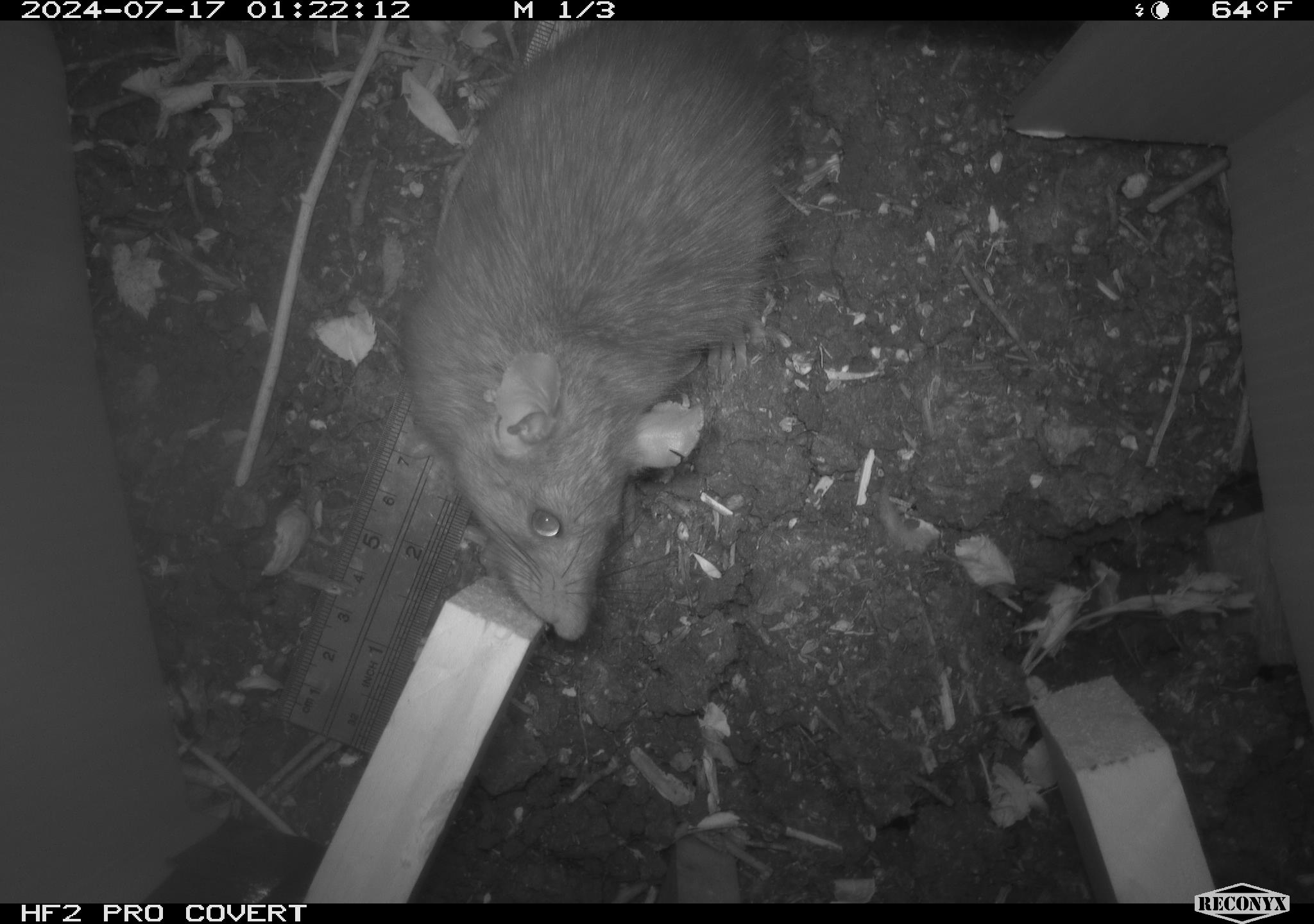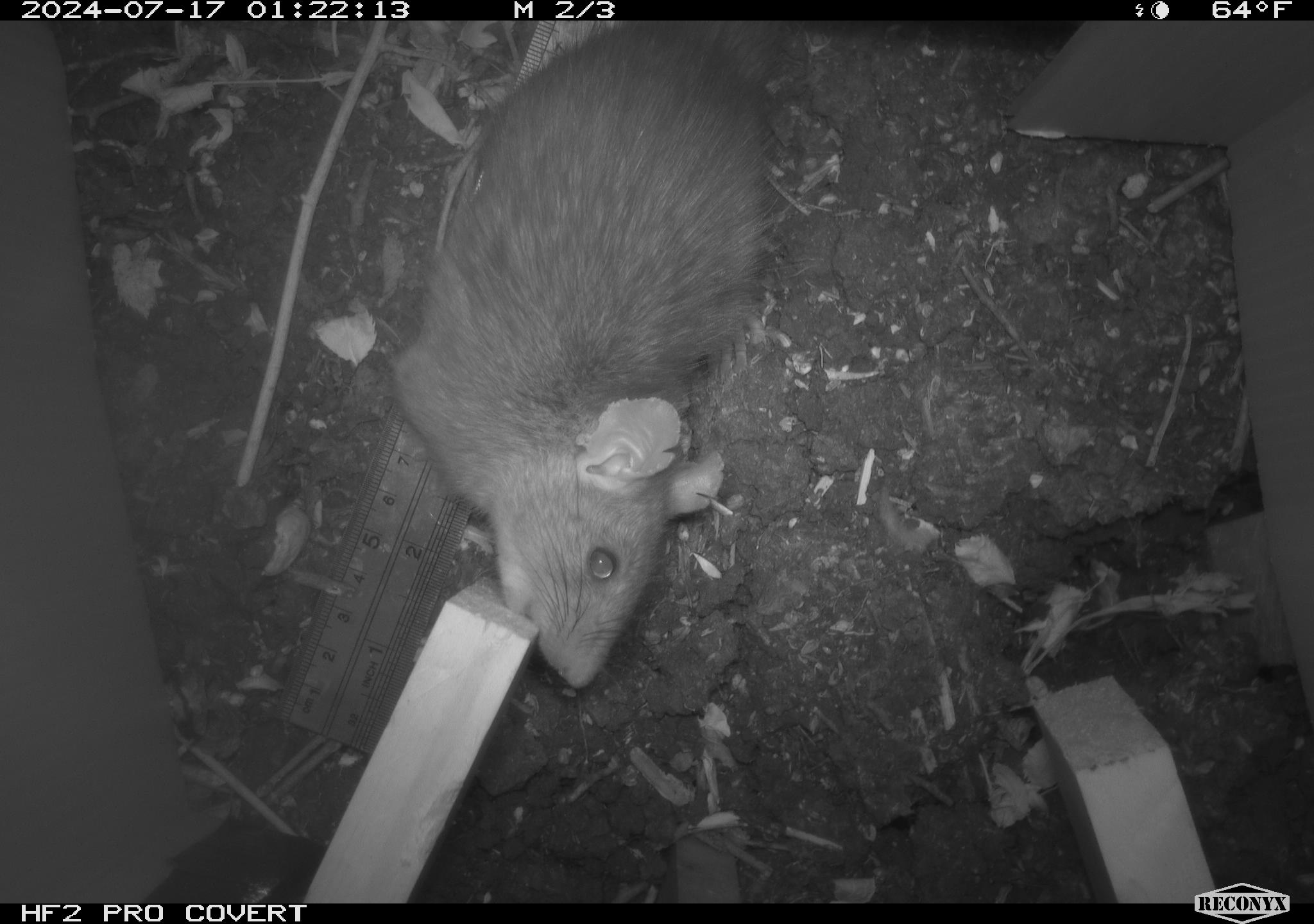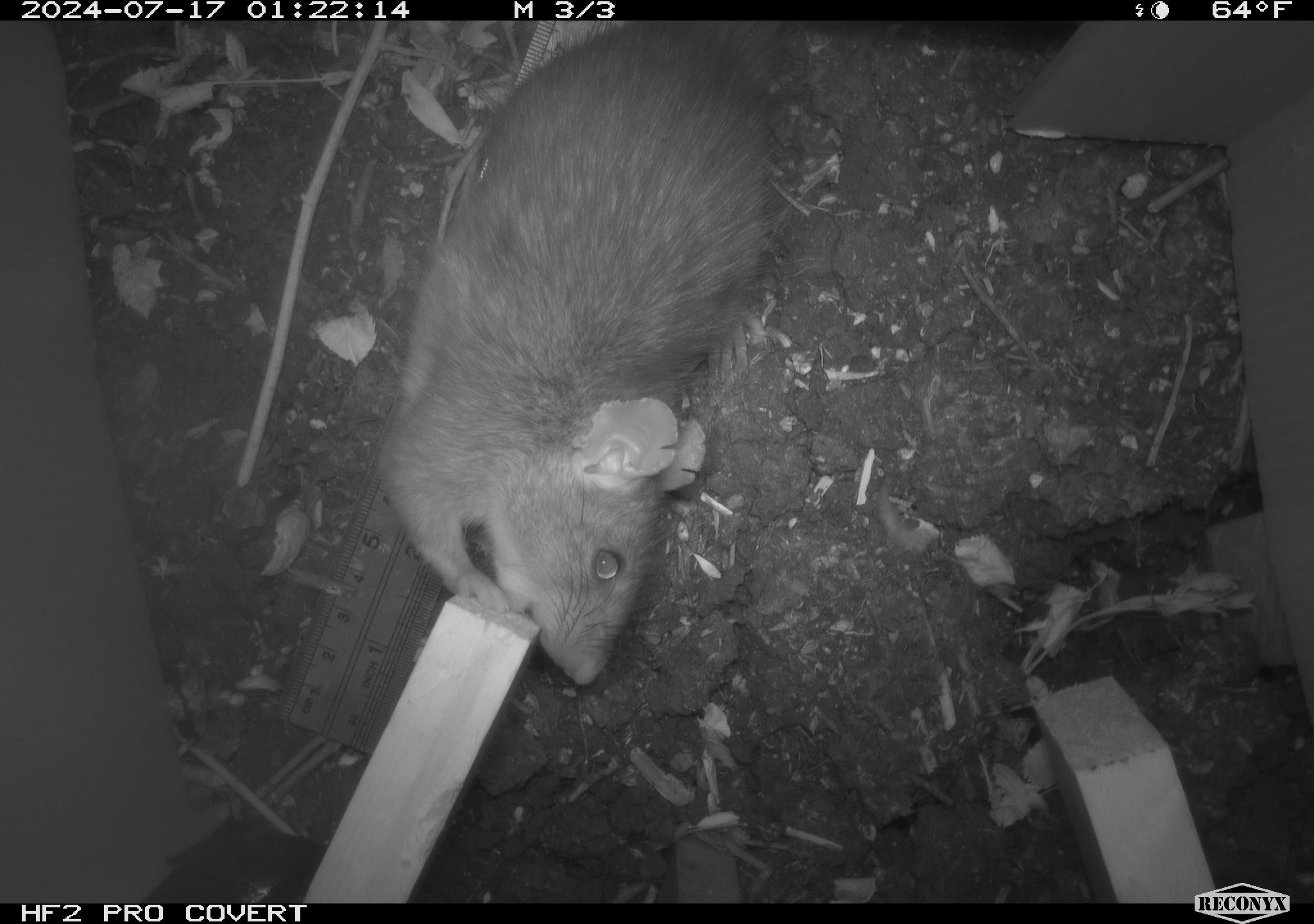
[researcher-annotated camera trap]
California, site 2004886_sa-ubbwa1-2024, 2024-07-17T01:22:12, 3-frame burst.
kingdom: Animalia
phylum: Chordata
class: Mammalia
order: Rodentia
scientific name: Rodentia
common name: woodrat or rat or mouse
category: woodrat or rat or mouse species